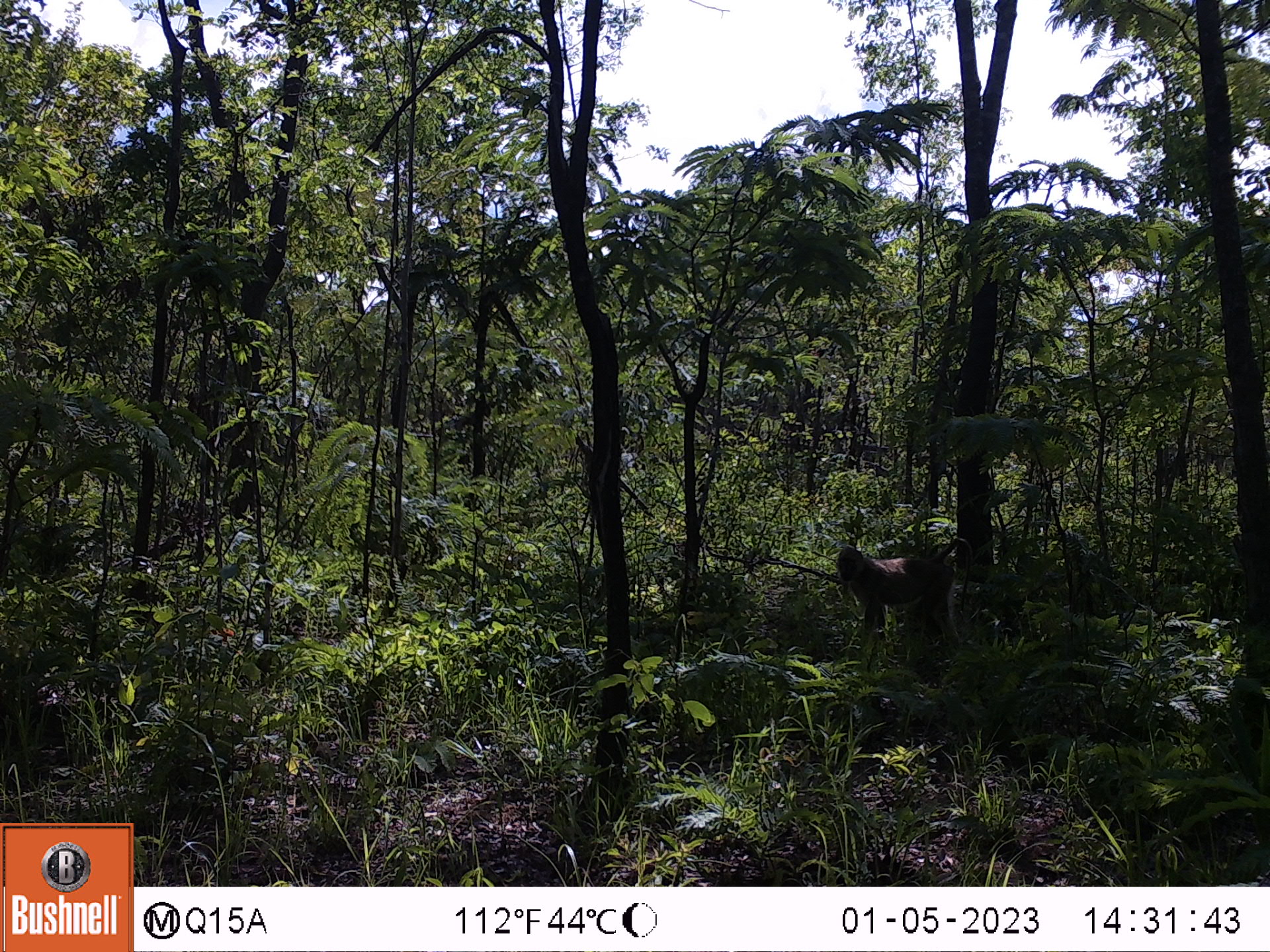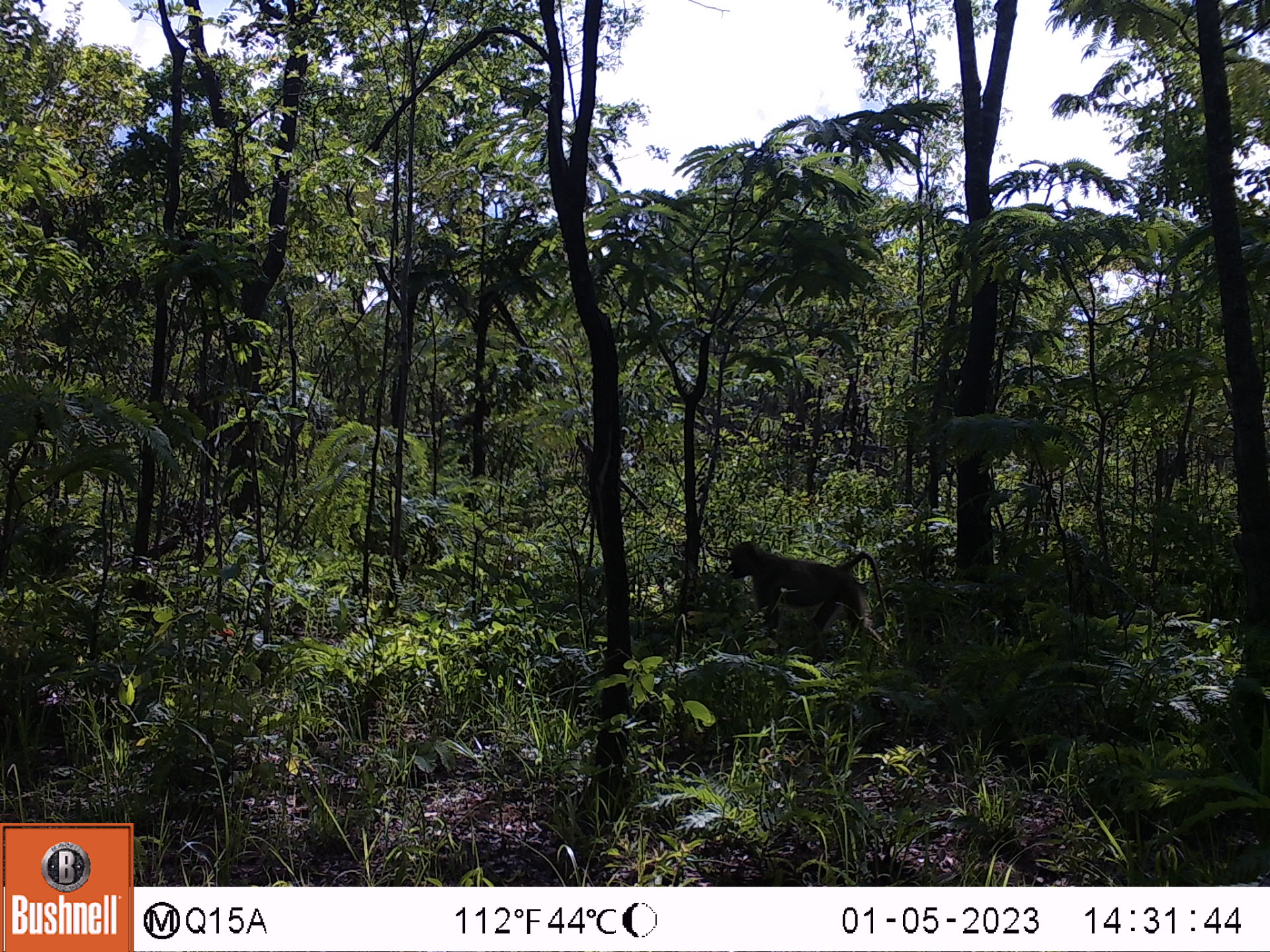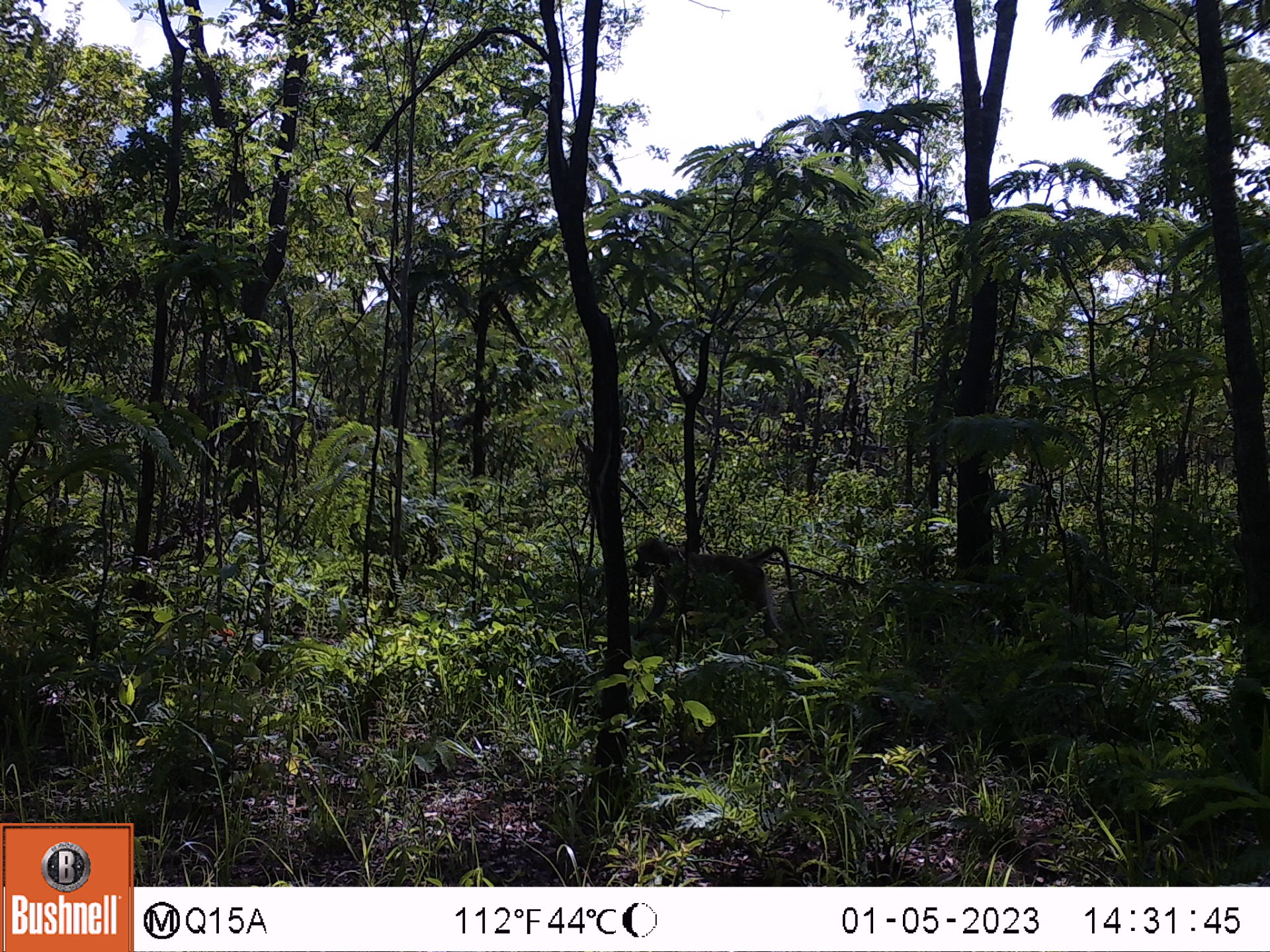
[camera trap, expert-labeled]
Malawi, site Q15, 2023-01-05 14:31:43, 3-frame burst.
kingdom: Animalia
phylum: Chordata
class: Mammalia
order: Primates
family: Cercopithecidae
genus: Papio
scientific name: Papio cynocephalus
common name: yellow baboon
Yellow baboon (Papio cynocephalus), count 1.